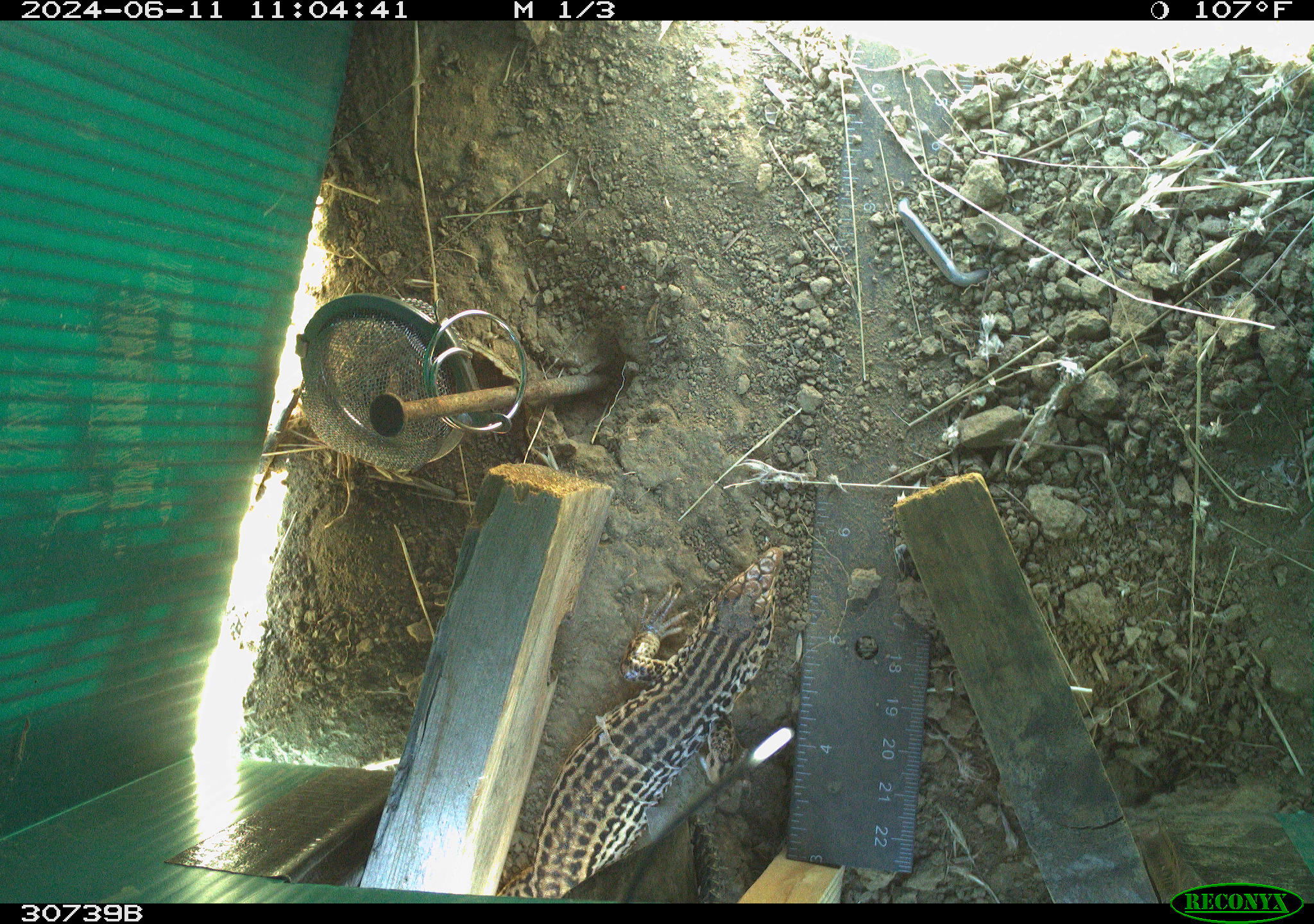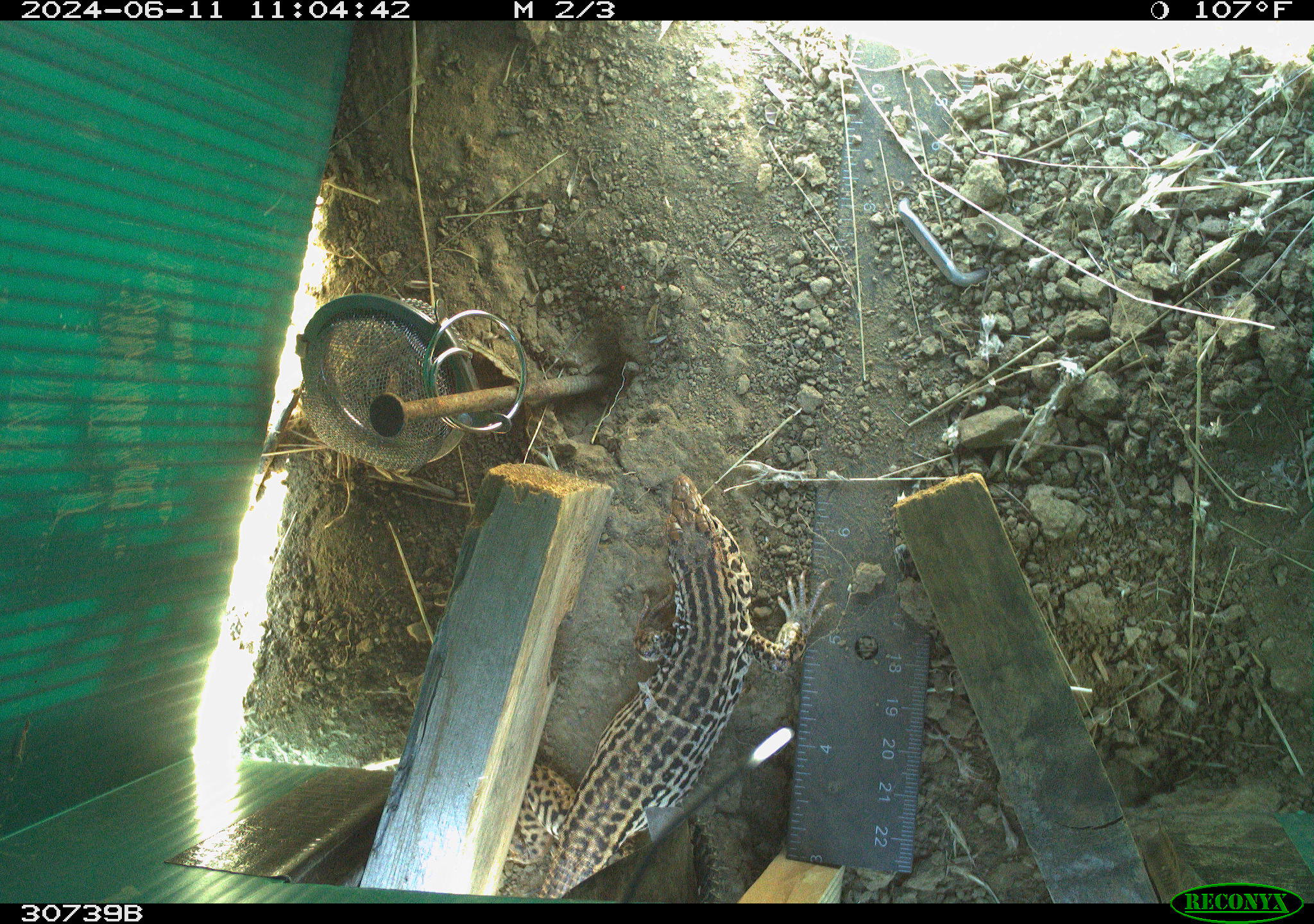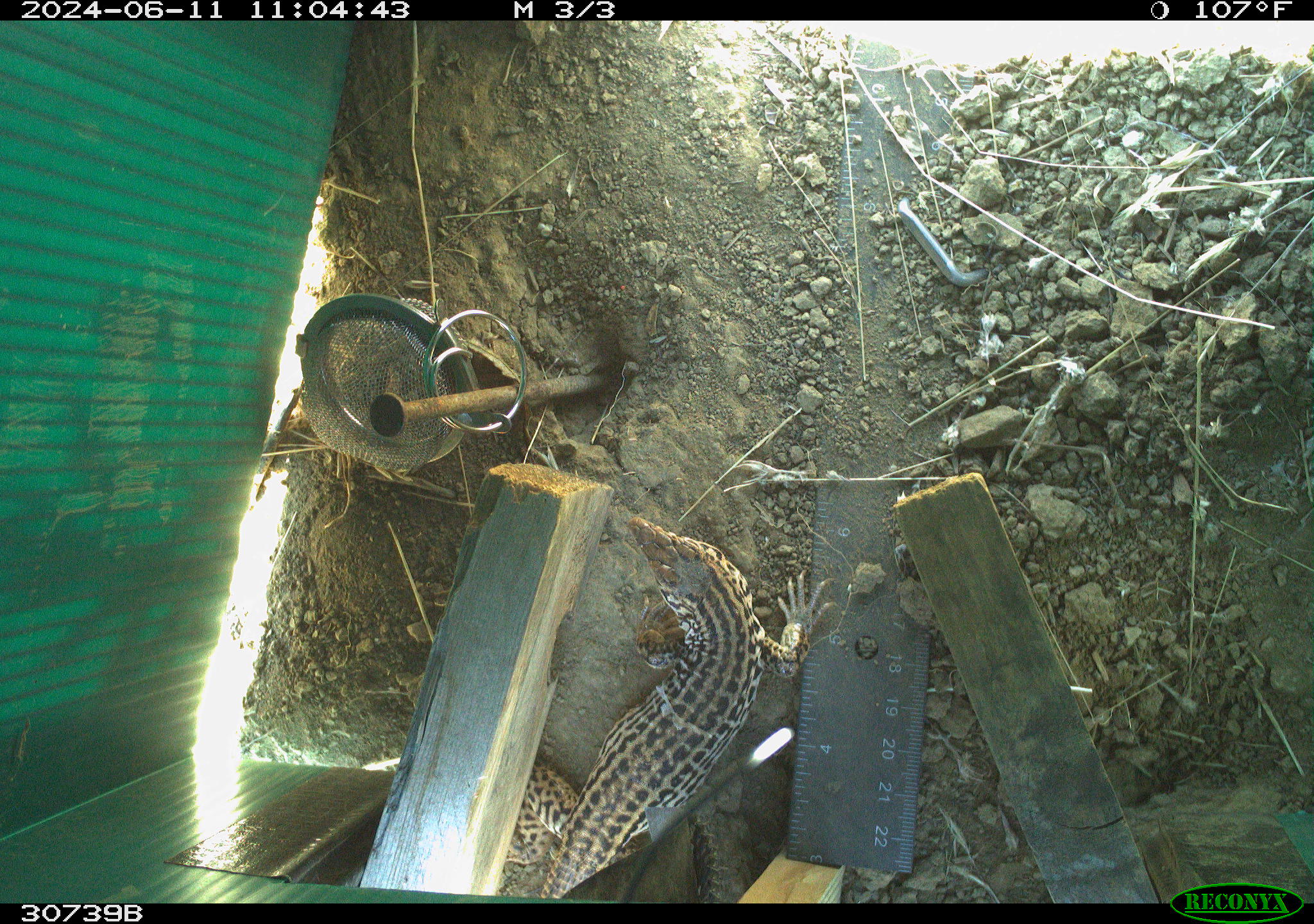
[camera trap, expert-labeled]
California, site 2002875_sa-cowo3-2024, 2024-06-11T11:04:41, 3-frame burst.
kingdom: Animalia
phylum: Chordata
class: Reptilia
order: Squamata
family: Phrynosomatidae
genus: Sceloporus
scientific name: Sceloporus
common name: spiny lizards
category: sceloporus species